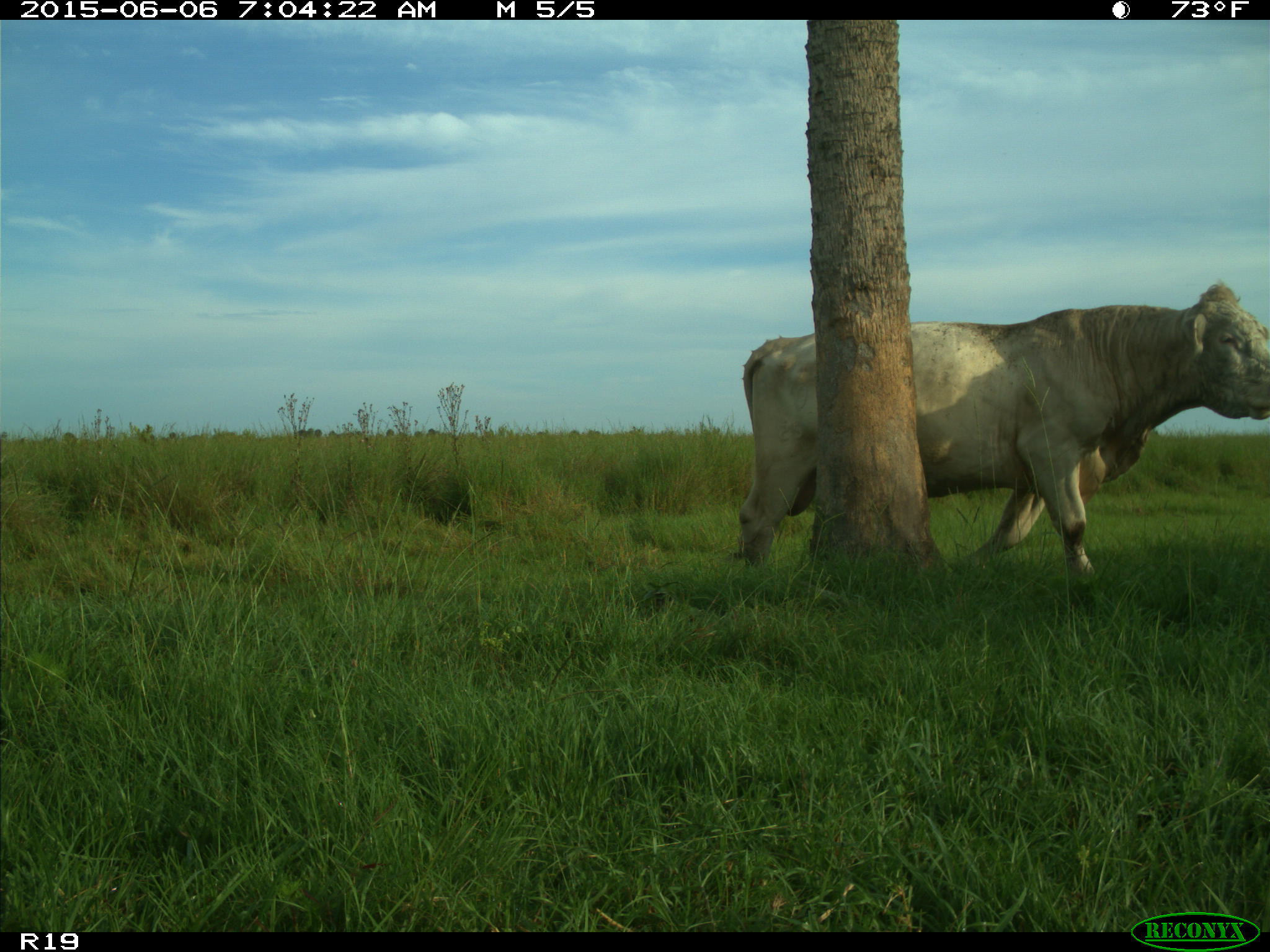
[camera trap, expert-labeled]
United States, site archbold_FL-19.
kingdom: Animalia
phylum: Chordata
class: Mammalia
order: Artiodactyla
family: Bovidae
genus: Bos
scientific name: Bos taurus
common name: domestic cow